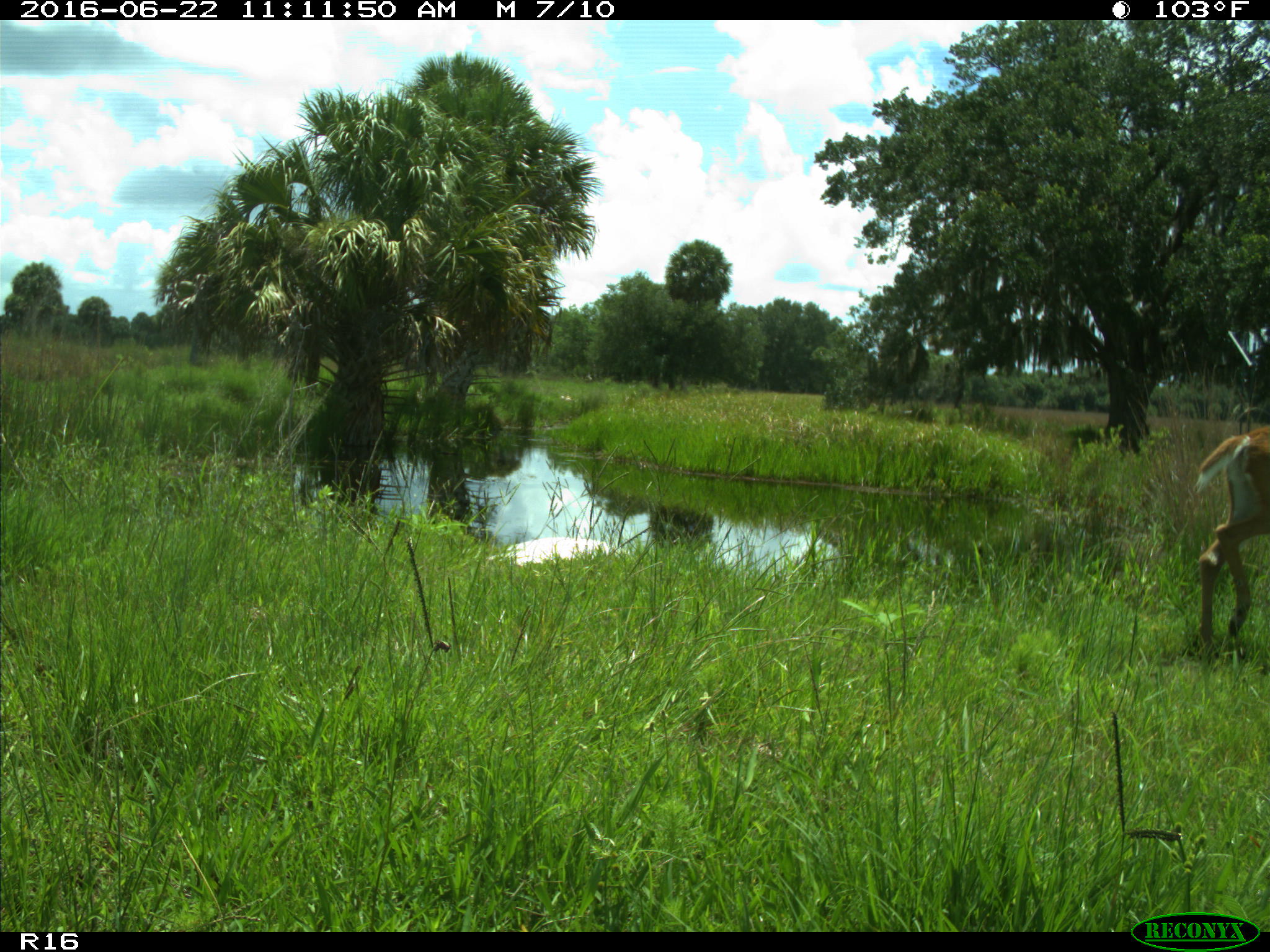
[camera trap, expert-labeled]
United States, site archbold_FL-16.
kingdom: Animalia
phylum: Chordata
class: Mammalia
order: Artiodactyla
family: Cervidae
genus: Odocoileus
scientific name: Odocoileus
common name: deer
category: unidentified deer